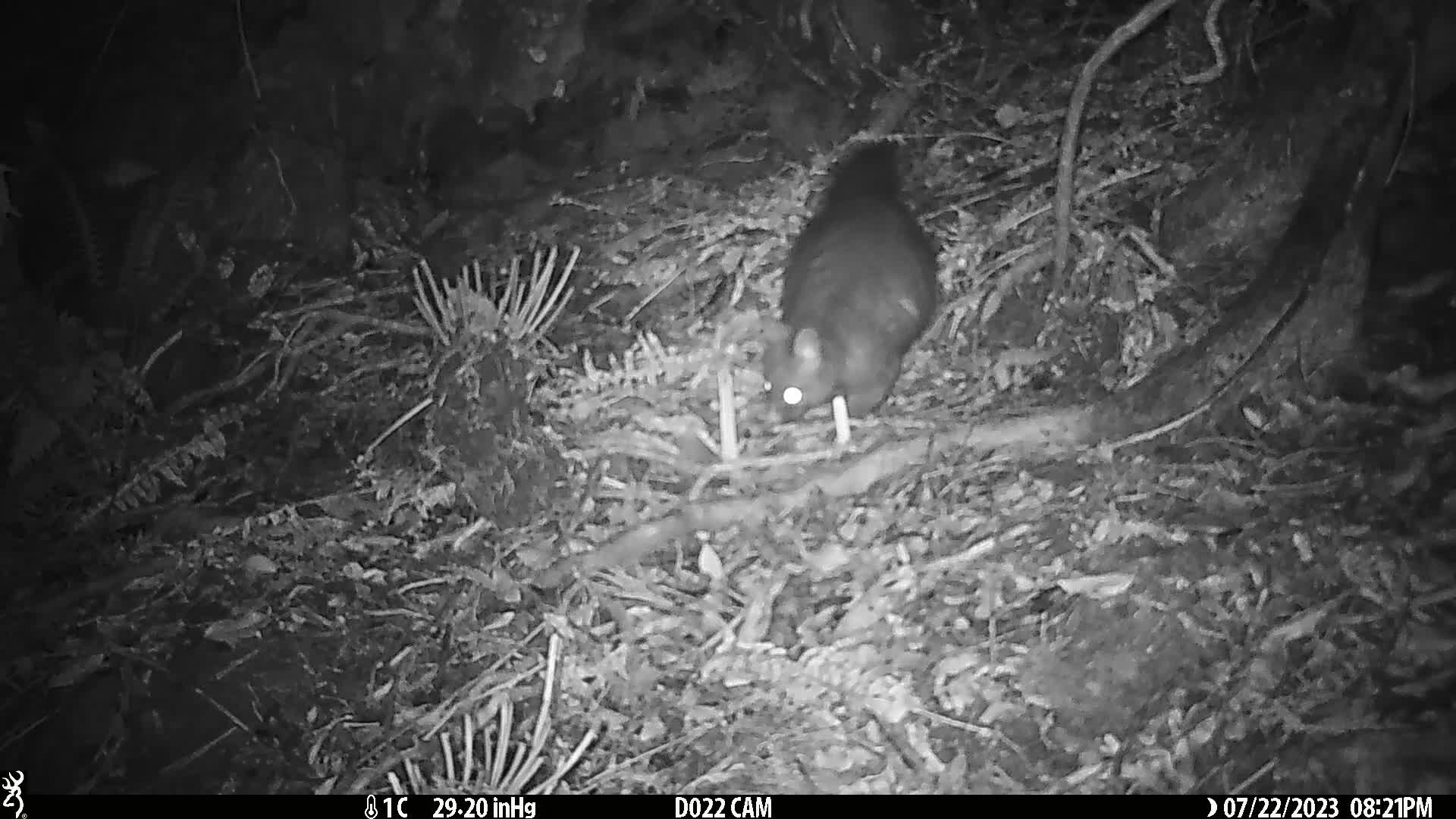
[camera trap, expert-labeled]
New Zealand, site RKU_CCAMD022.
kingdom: Animalia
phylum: Chordata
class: Mammalia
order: Diprotodontia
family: Phalangeridae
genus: Trichosurus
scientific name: Trichosurus vulpecula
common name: common brushtail possum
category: possum